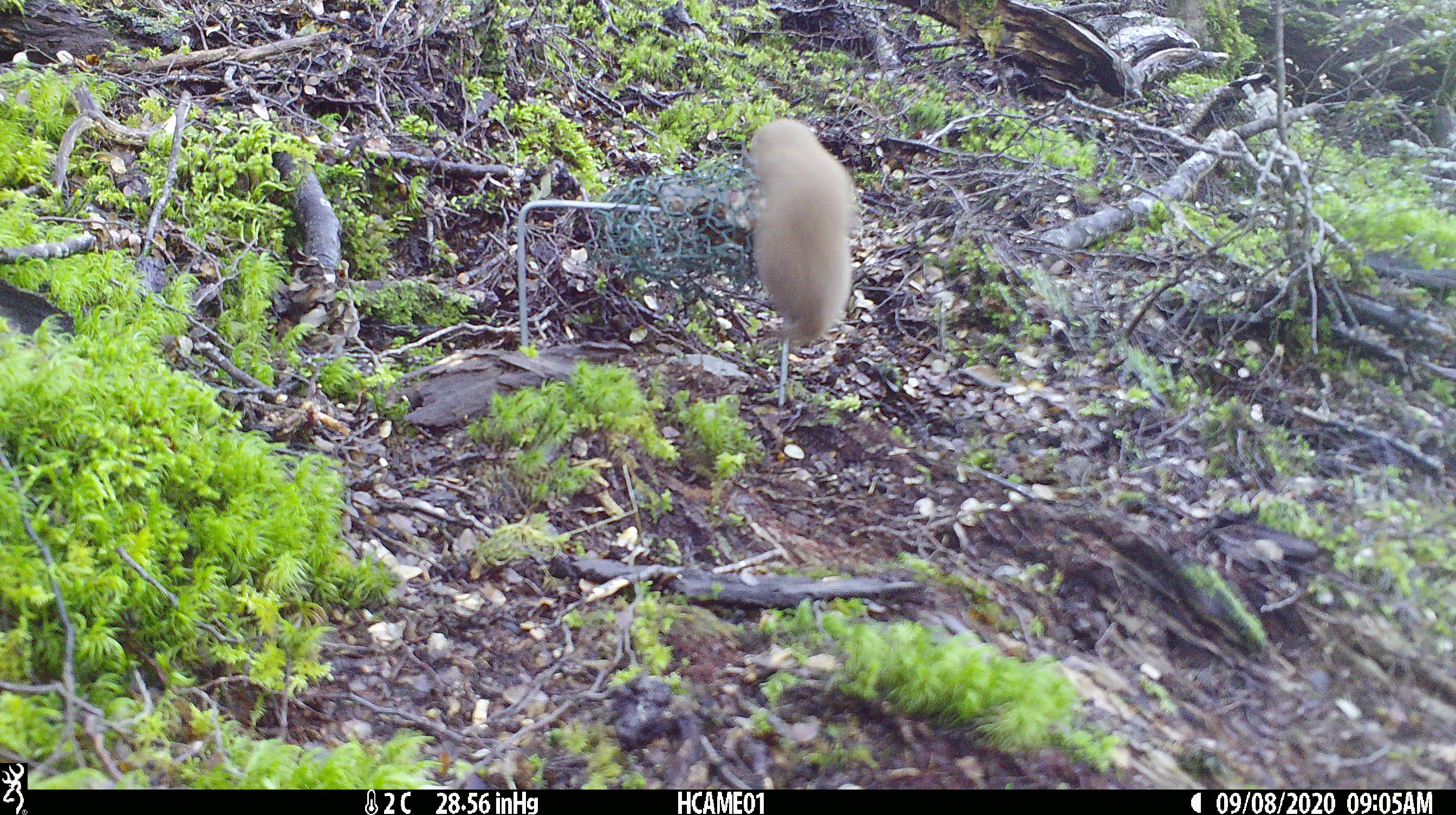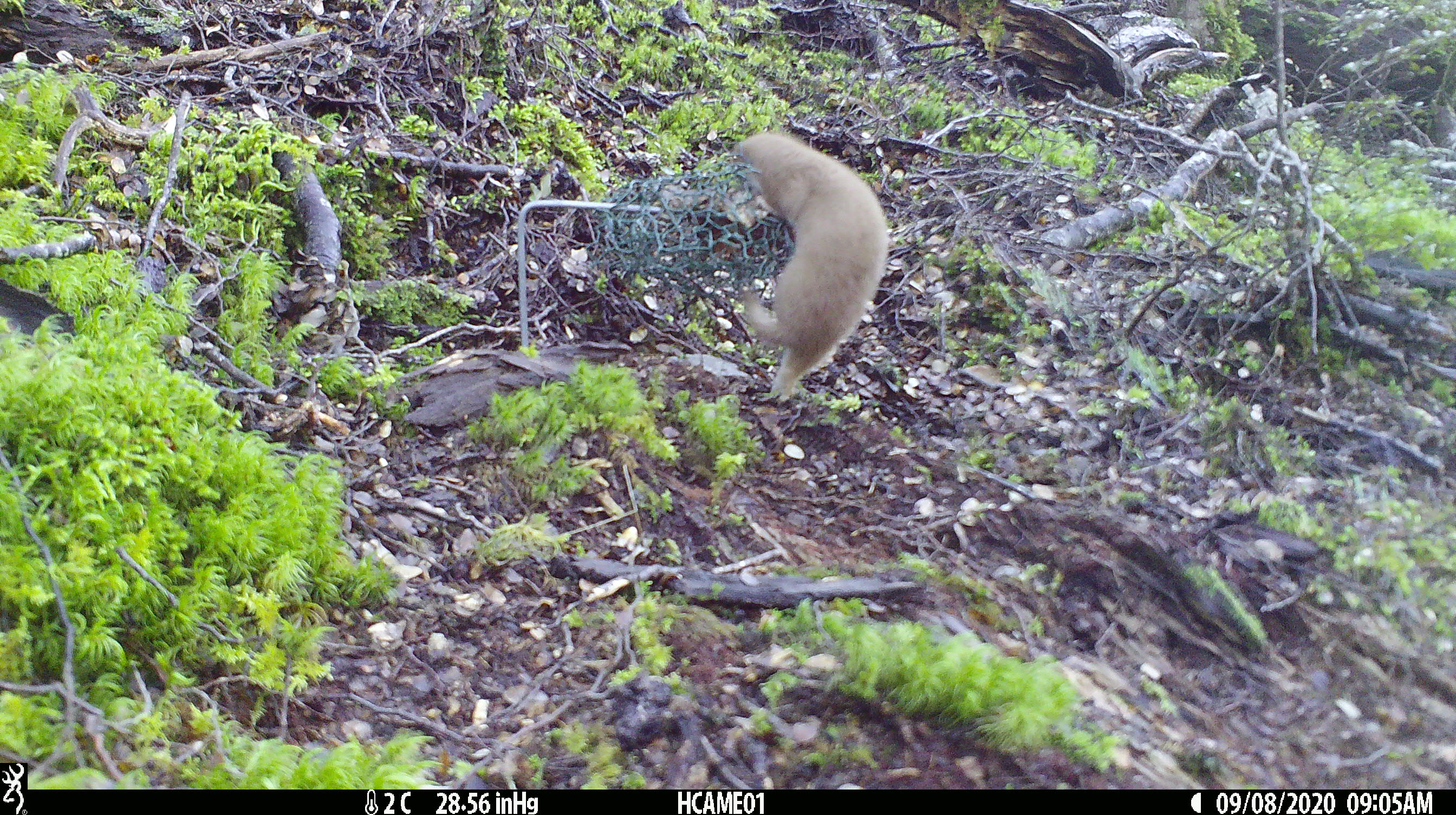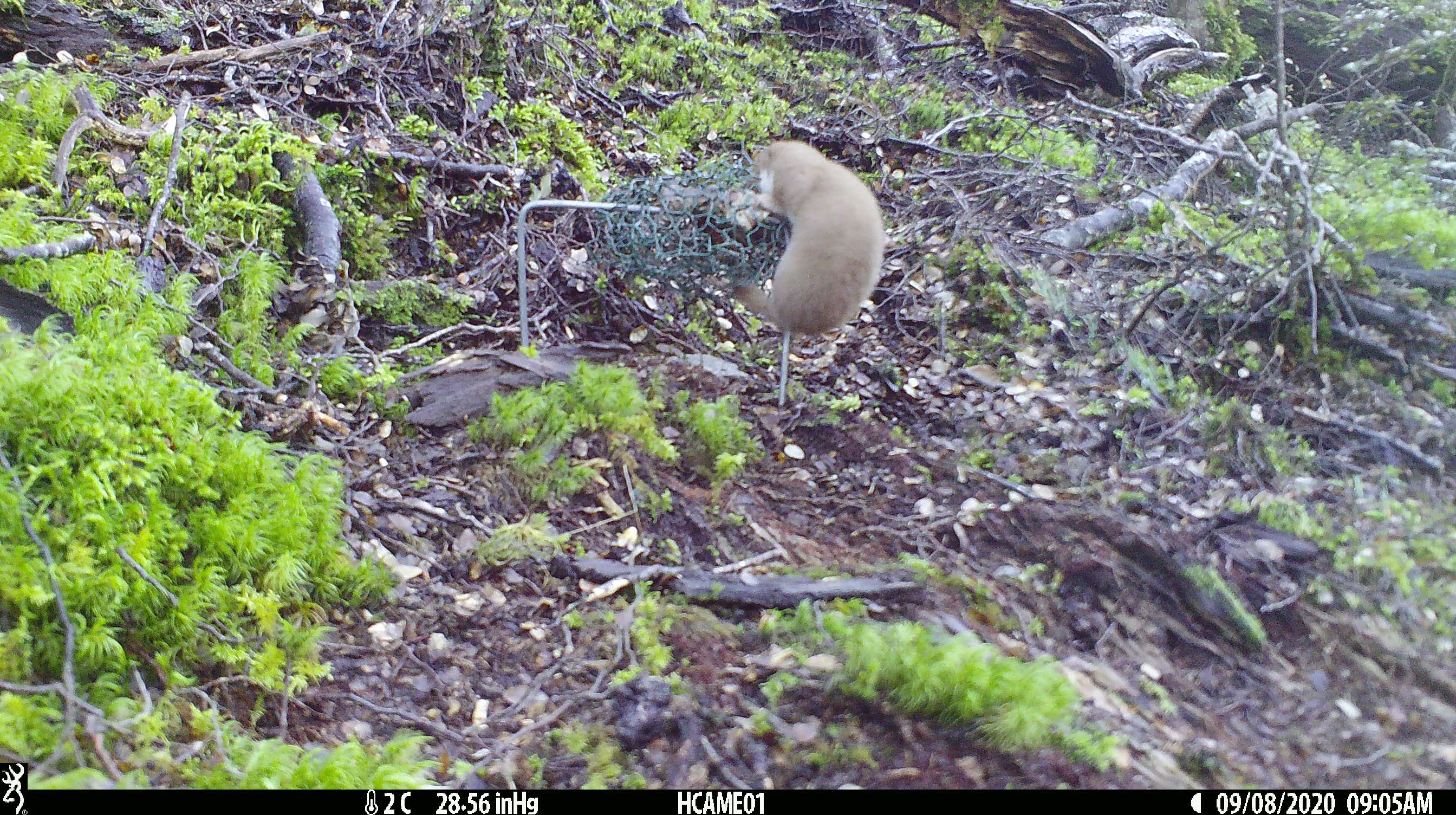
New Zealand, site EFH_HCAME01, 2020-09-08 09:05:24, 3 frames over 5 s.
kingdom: Animalia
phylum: Chordata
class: Mammalia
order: Carnivora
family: Mustelidae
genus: Mustela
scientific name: Mustela nivalis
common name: least weasel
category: weasel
Weasel (least weasel) (Mustela nivalis).